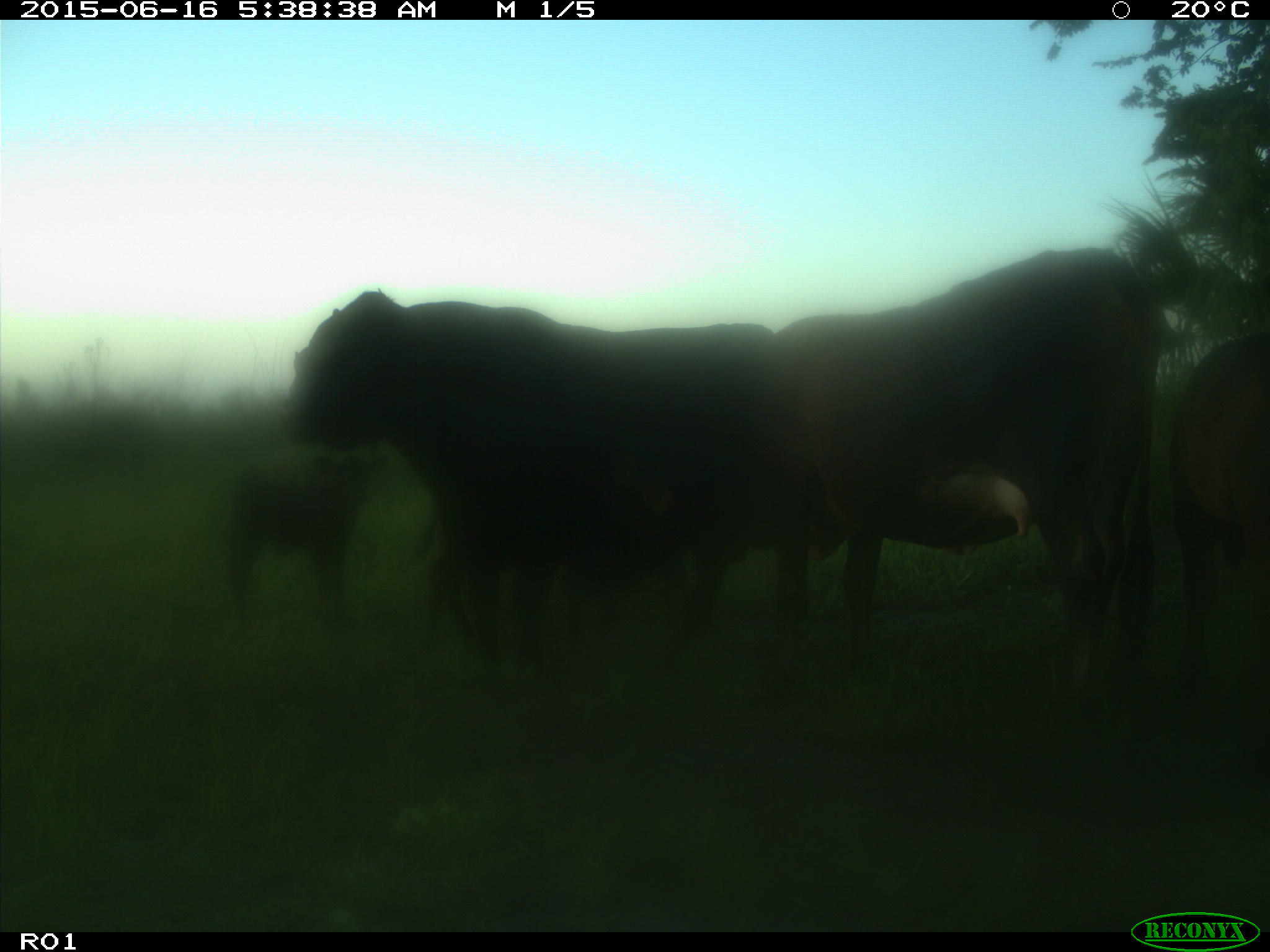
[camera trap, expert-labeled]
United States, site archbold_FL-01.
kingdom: Animalia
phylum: Chordata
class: Mammalia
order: Artiodactyla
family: Bovidae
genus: Bos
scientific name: Bos taurus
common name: domestic cow